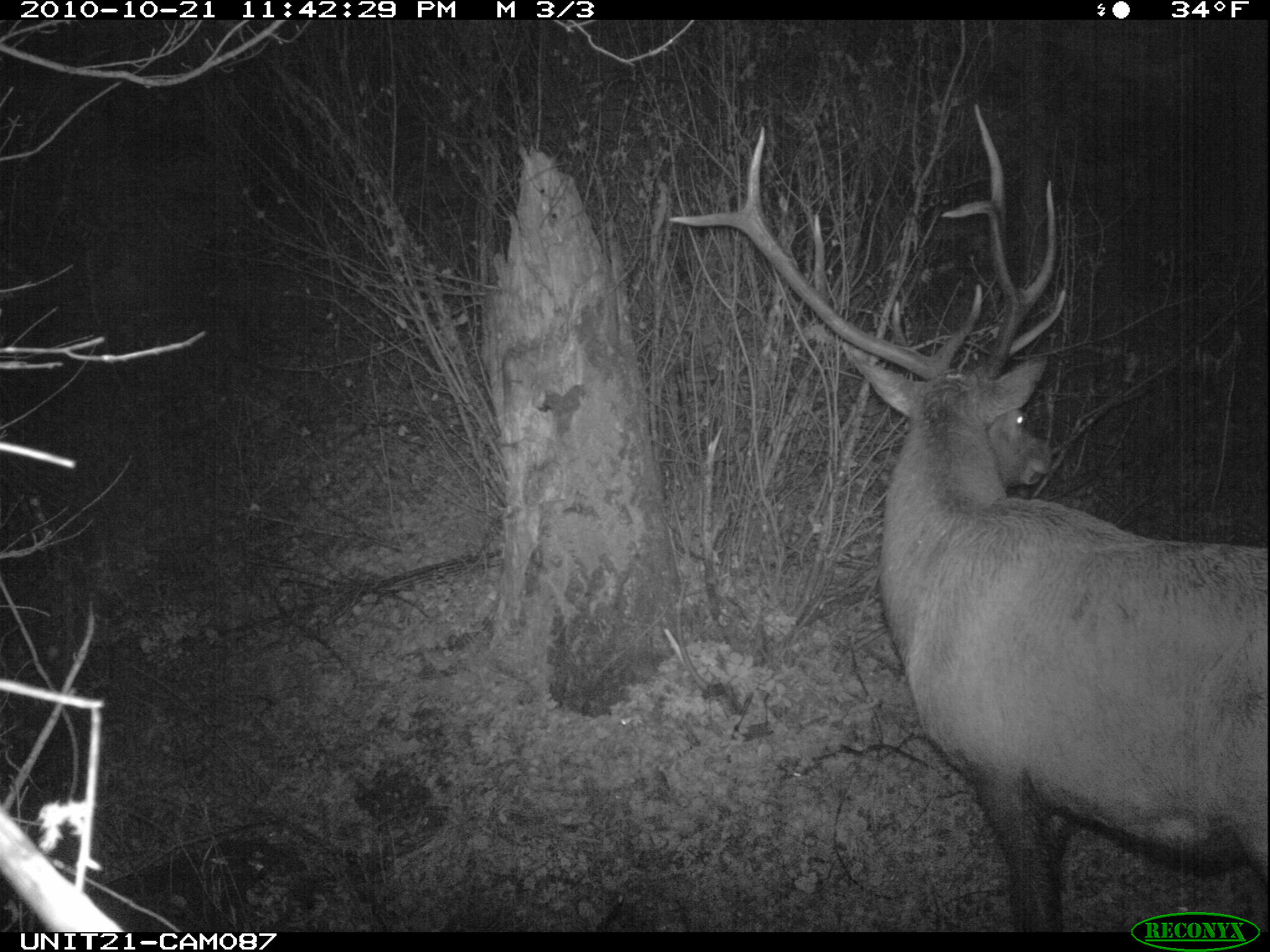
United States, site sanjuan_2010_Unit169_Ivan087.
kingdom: Animalia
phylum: Chordata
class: Mammalia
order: Artiodactyla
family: Cervidae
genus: Cervus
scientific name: Cervus elaphus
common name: red deer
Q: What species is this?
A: Cervus elaphus (red deer).